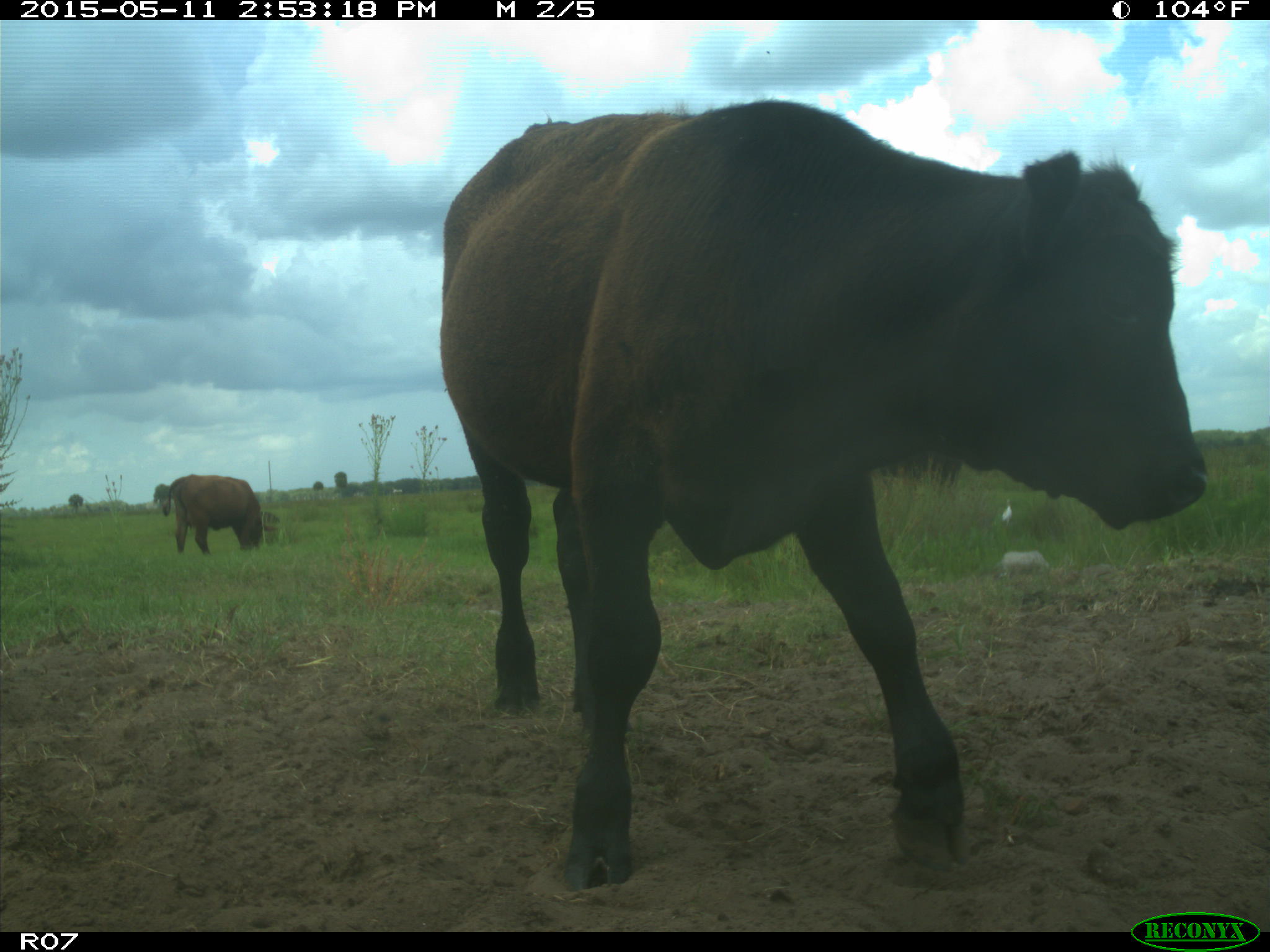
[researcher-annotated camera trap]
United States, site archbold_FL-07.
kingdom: Animalia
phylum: Chordata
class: Mammalia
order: Artiodactyla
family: Bovidae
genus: Bos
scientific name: Bos taurus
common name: domestic cow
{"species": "Bos taurus (domestic cow)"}